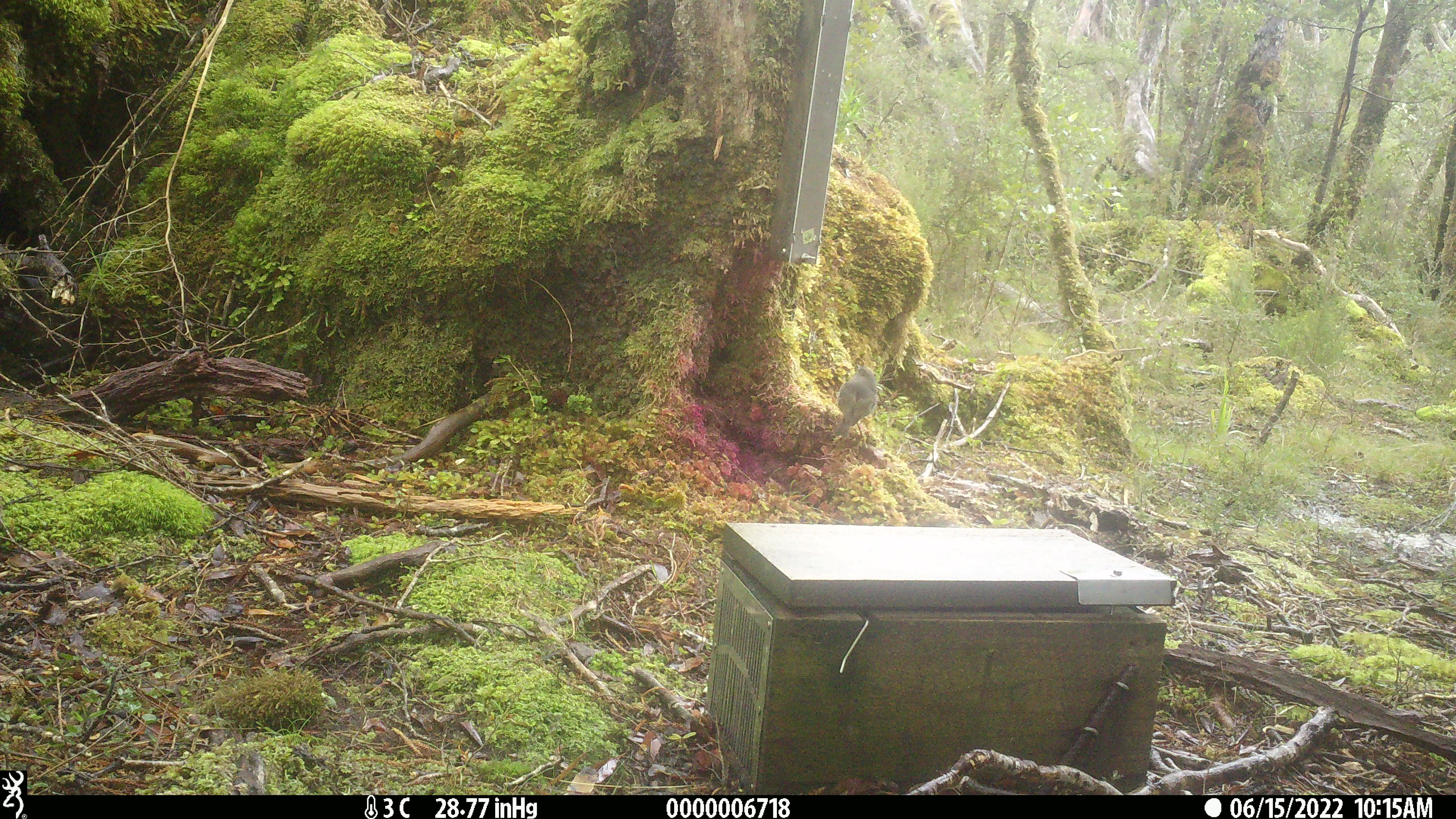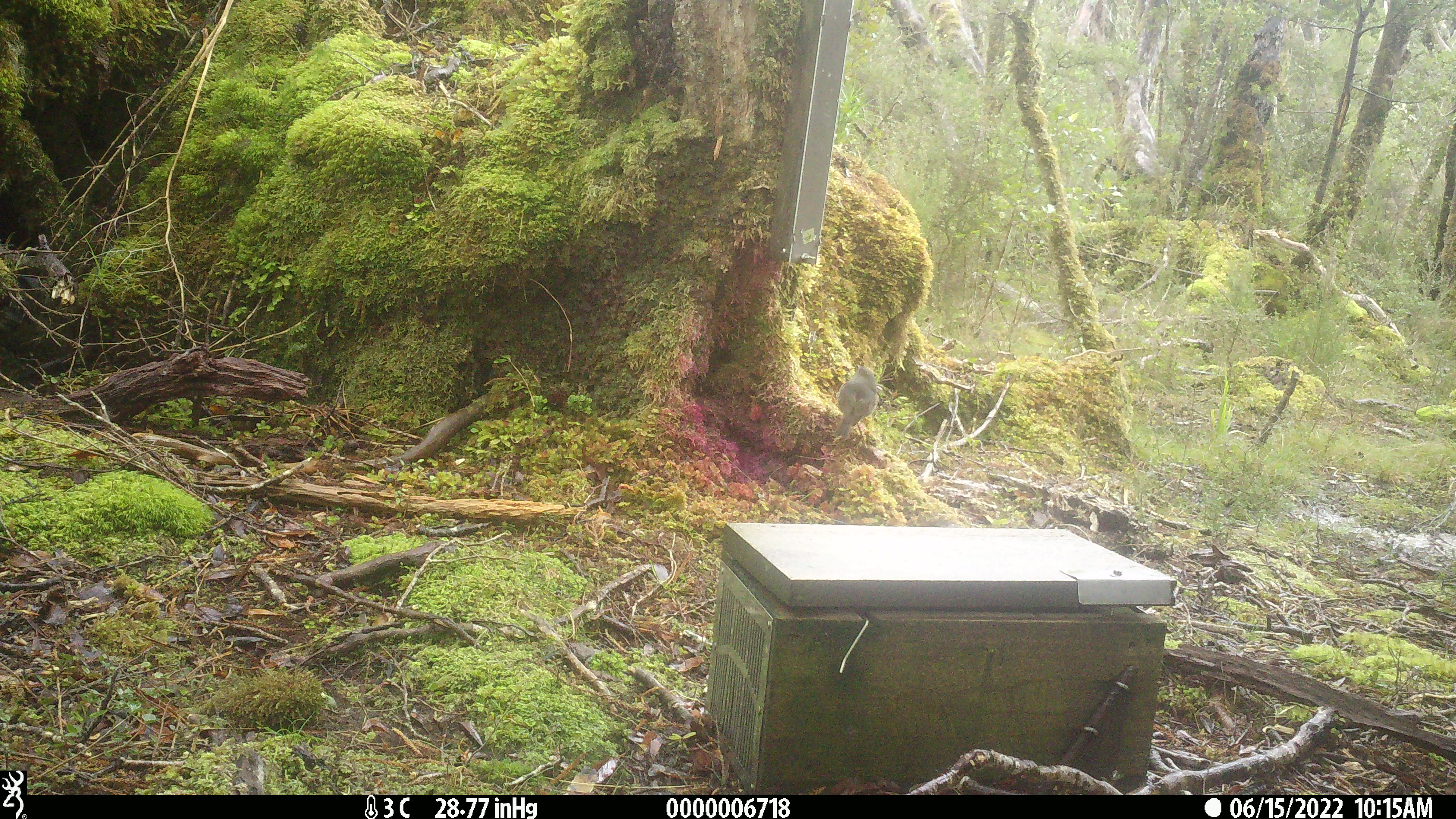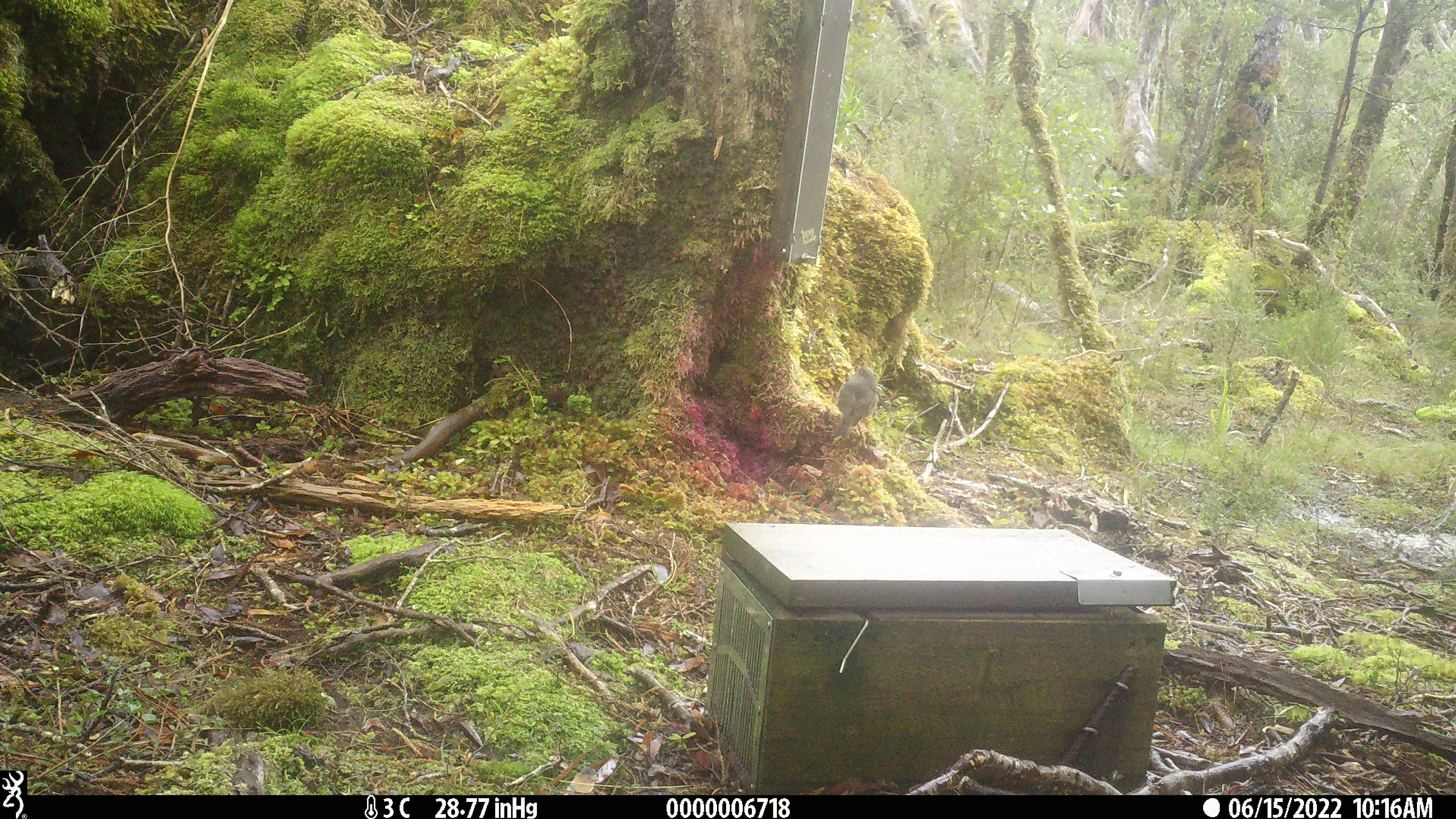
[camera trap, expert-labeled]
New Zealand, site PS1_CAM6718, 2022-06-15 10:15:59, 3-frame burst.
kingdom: Animalia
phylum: Chordata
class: Aves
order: Passeriformes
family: Petroicidae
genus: Petroica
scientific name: Petroica australis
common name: new zealand robin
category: robin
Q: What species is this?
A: Robin (new zealand robin) (Petroica australis).